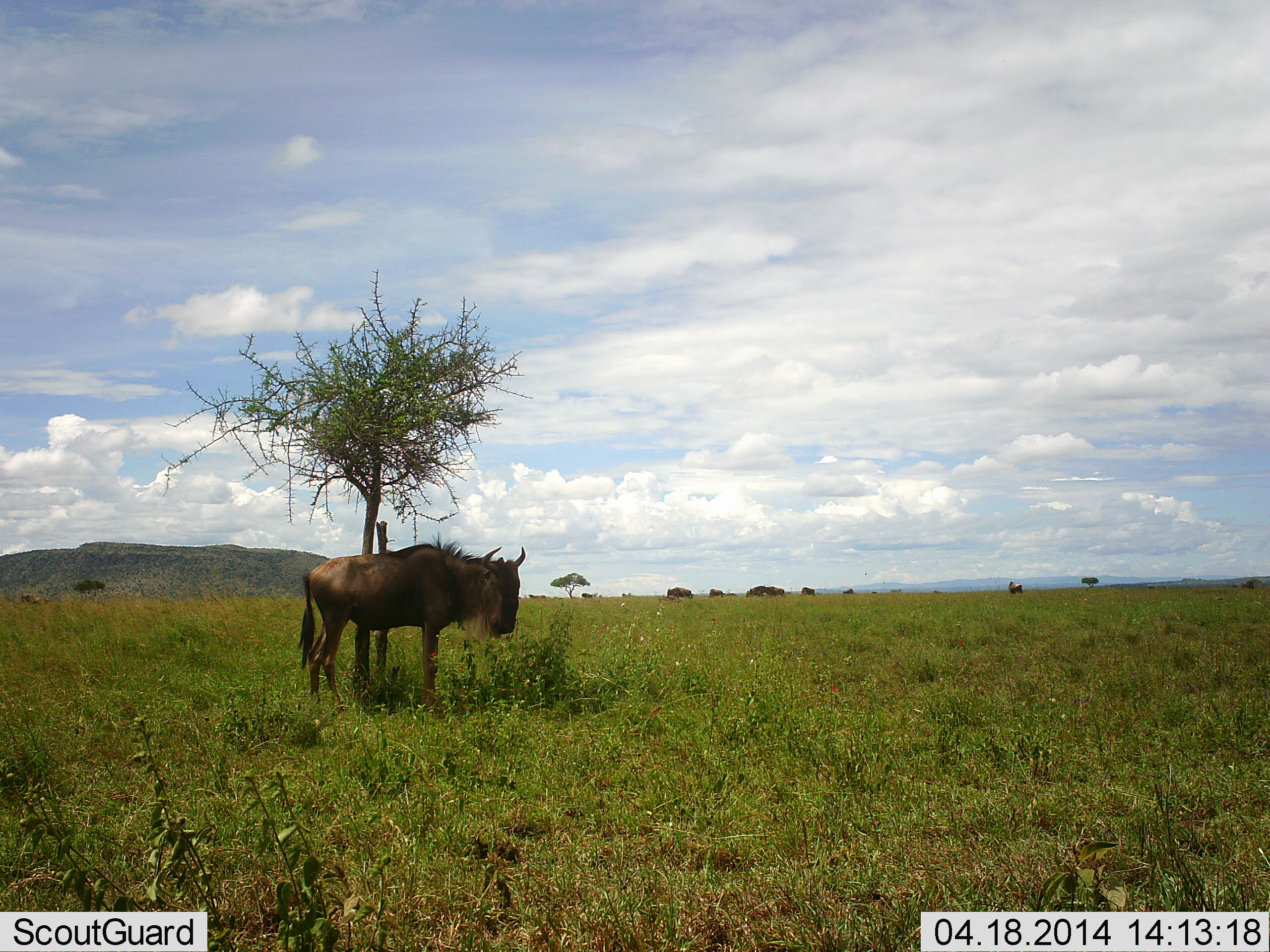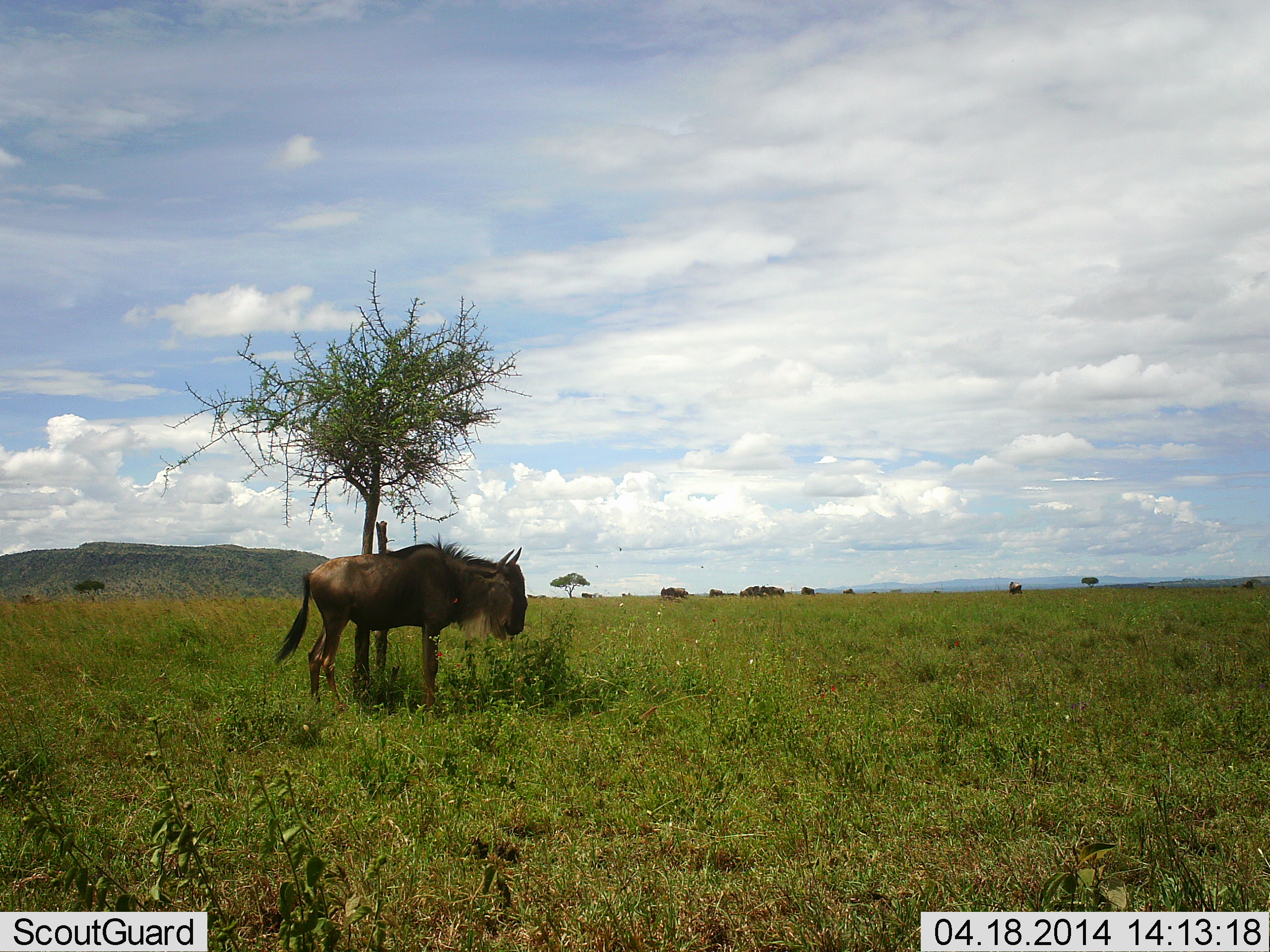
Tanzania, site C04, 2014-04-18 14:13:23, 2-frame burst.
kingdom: Animalia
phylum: Chordata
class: Mammalia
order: Artiodactyla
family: Bovidae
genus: Connochaetes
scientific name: Connochaetes taurinus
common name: blue wildebeest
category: wildebeest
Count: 8.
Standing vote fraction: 100%.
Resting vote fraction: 10%.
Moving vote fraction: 20%.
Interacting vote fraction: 0%.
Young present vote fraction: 0%.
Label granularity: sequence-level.